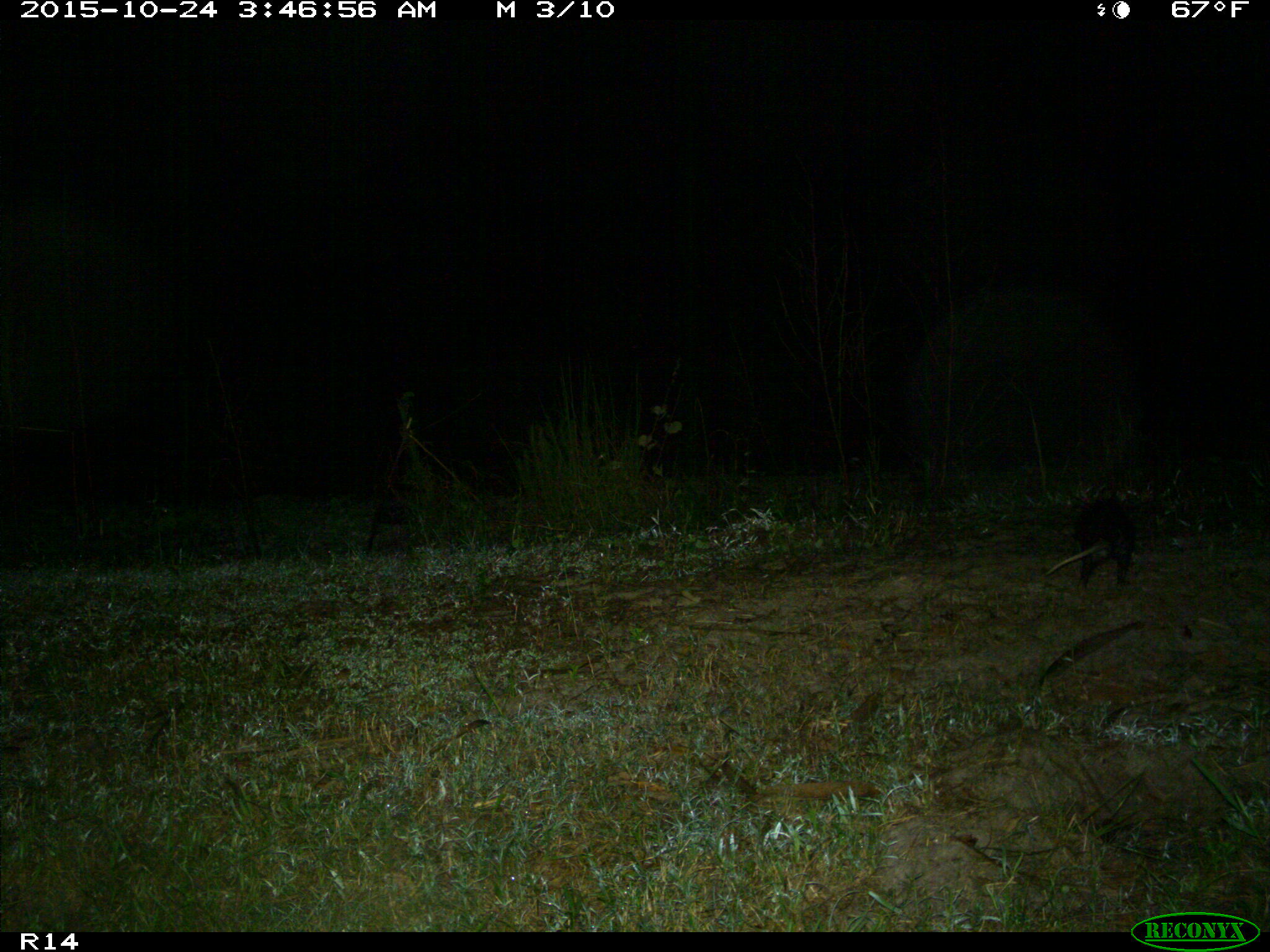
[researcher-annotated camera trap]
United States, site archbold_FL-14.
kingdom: Animalia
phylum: Chordata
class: Mammalia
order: Didelphimorphia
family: Didelphidae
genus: Didelphis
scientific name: Didelphis virginiana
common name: virginia opossum